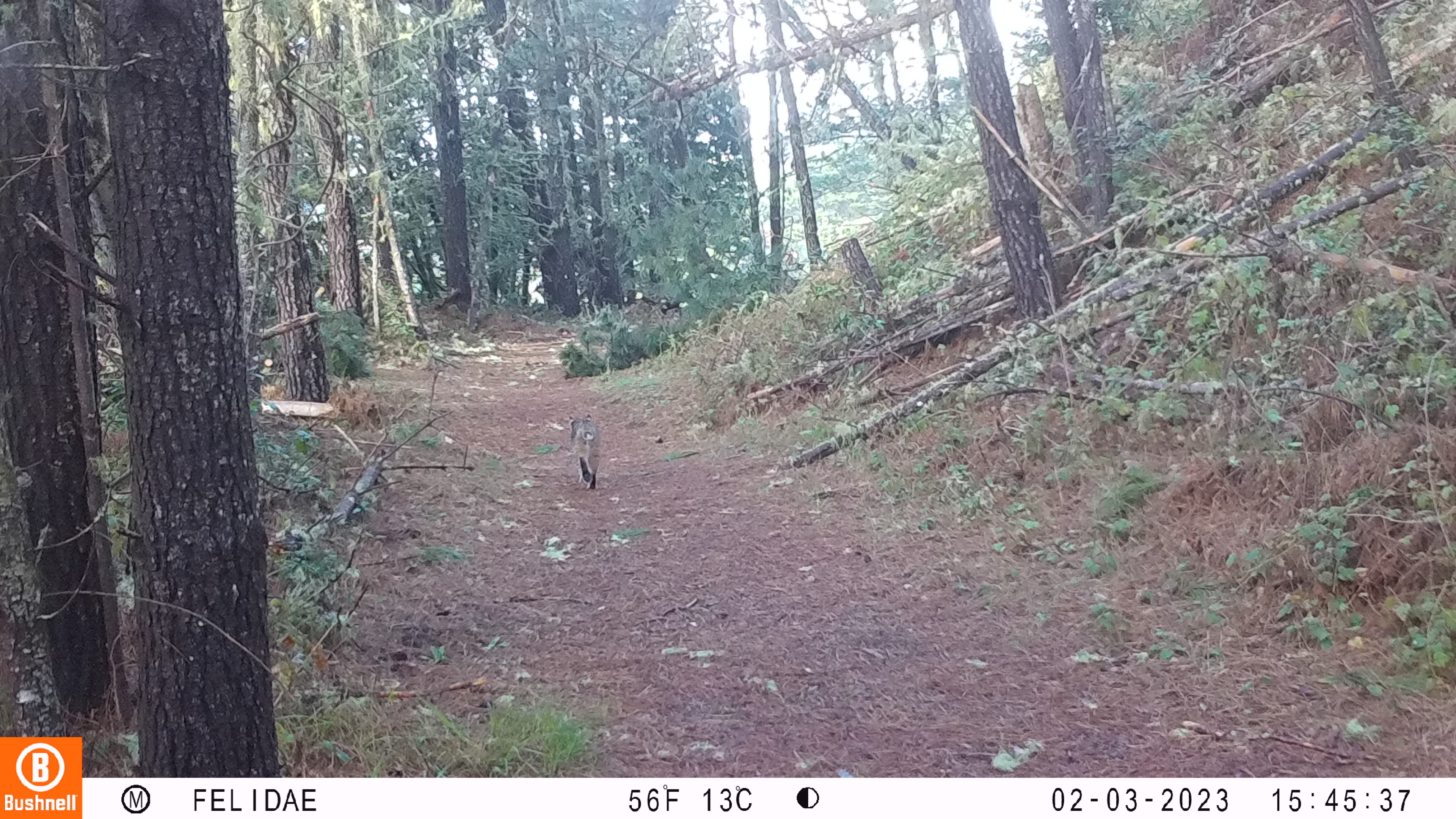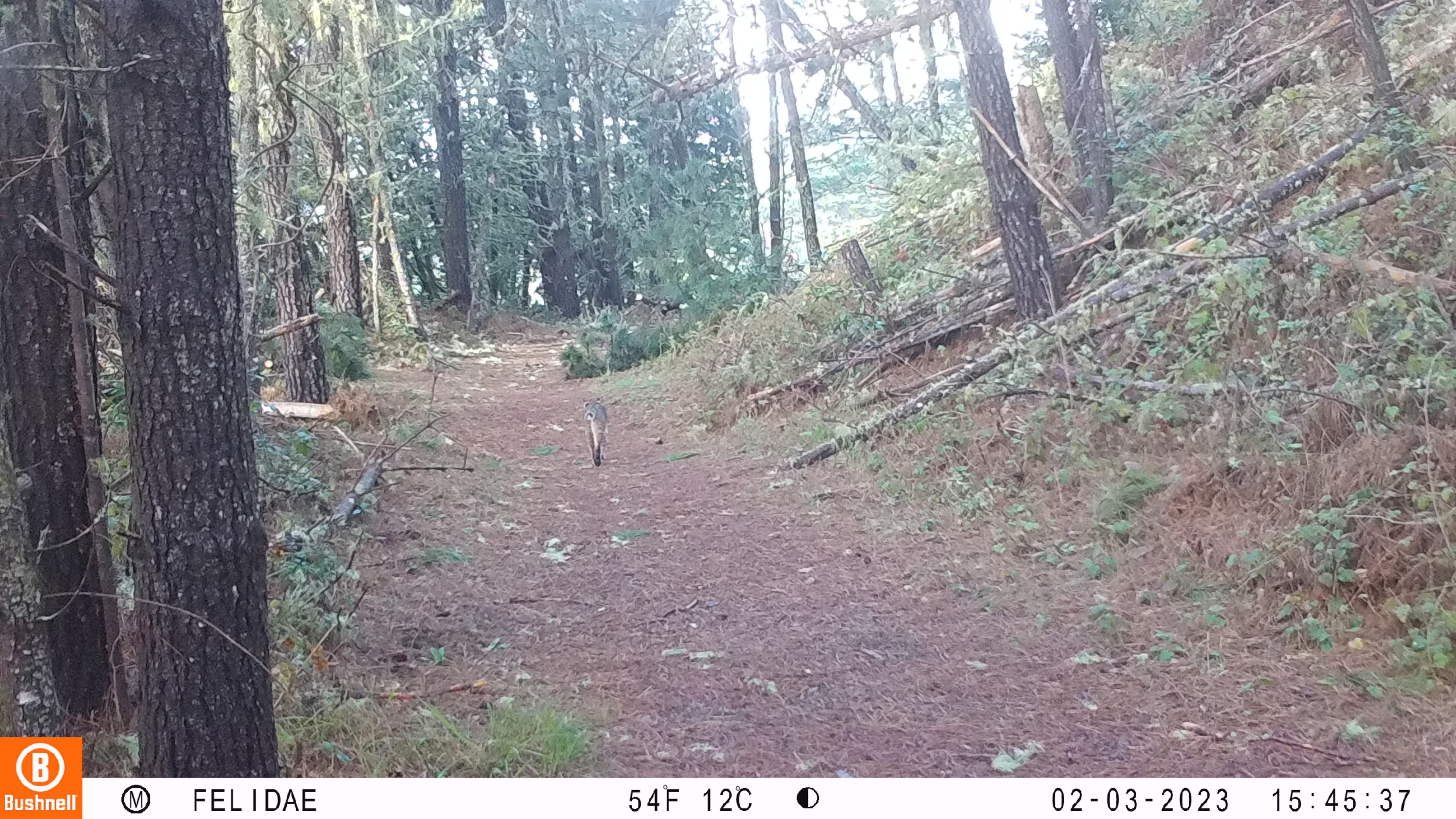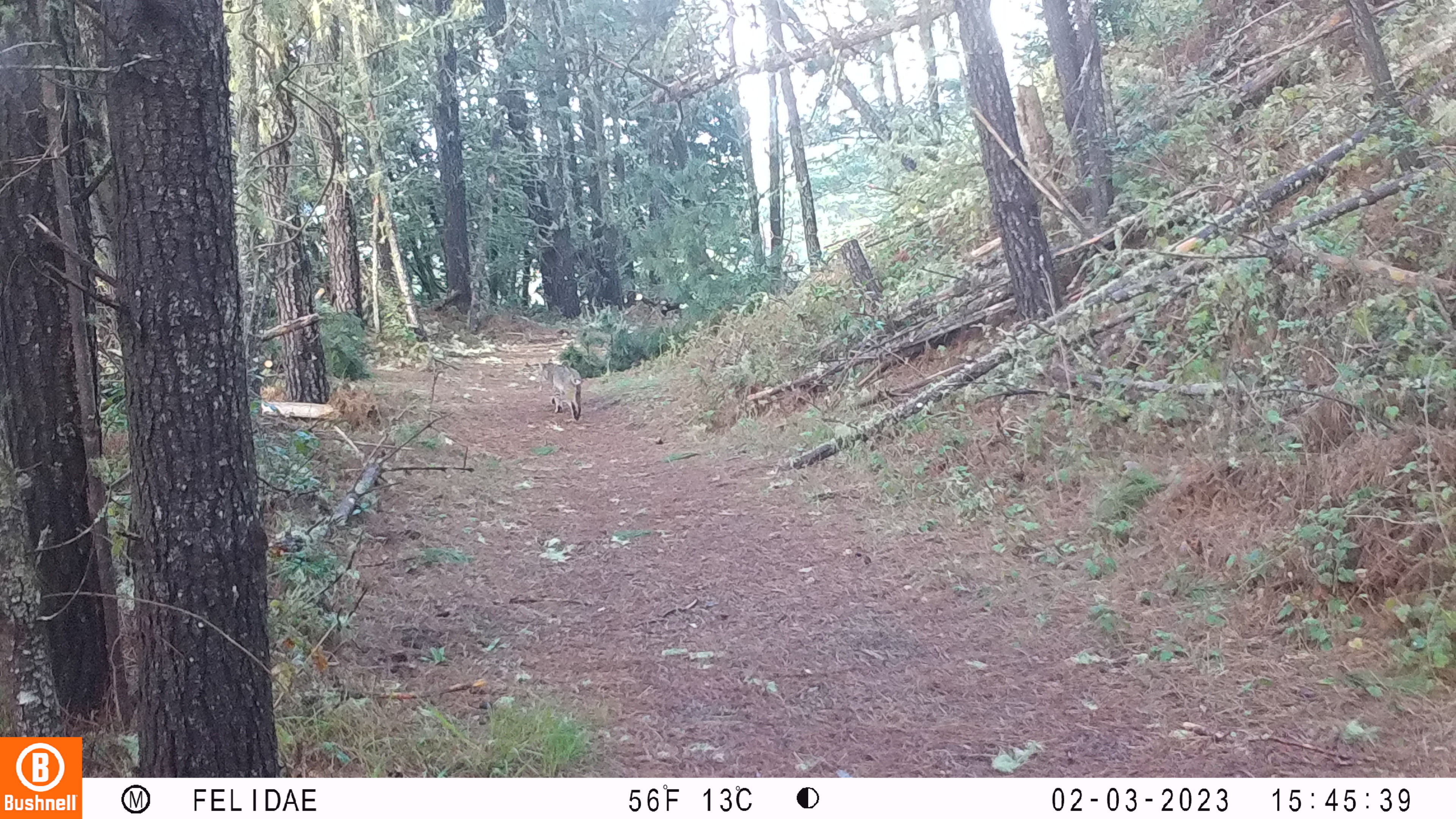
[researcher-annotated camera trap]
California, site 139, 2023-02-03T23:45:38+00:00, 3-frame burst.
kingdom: Animalia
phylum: Chordata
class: Mammalia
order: Carnivora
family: Felidae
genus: Lynx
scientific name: Lynx rufus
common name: bobcat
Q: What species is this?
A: Bobcat (Lynx rufus).